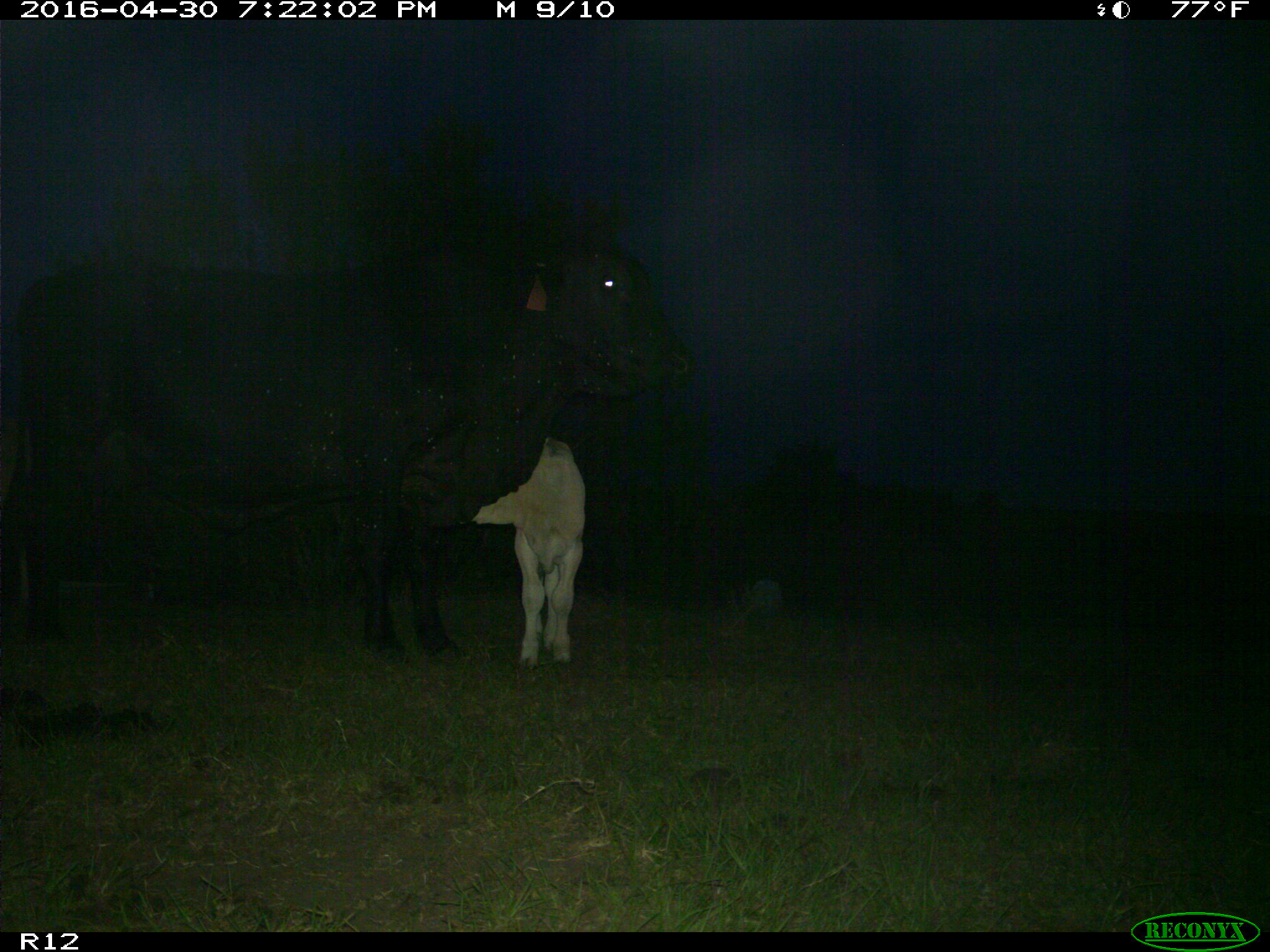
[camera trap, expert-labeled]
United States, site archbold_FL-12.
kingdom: Animalia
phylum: Chordata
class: Mammalia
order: Artiodactyla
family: Bovidae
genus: Bos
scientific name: Bos taurus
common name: domestic cow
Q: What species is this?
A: Bos taurus (domestic cow).